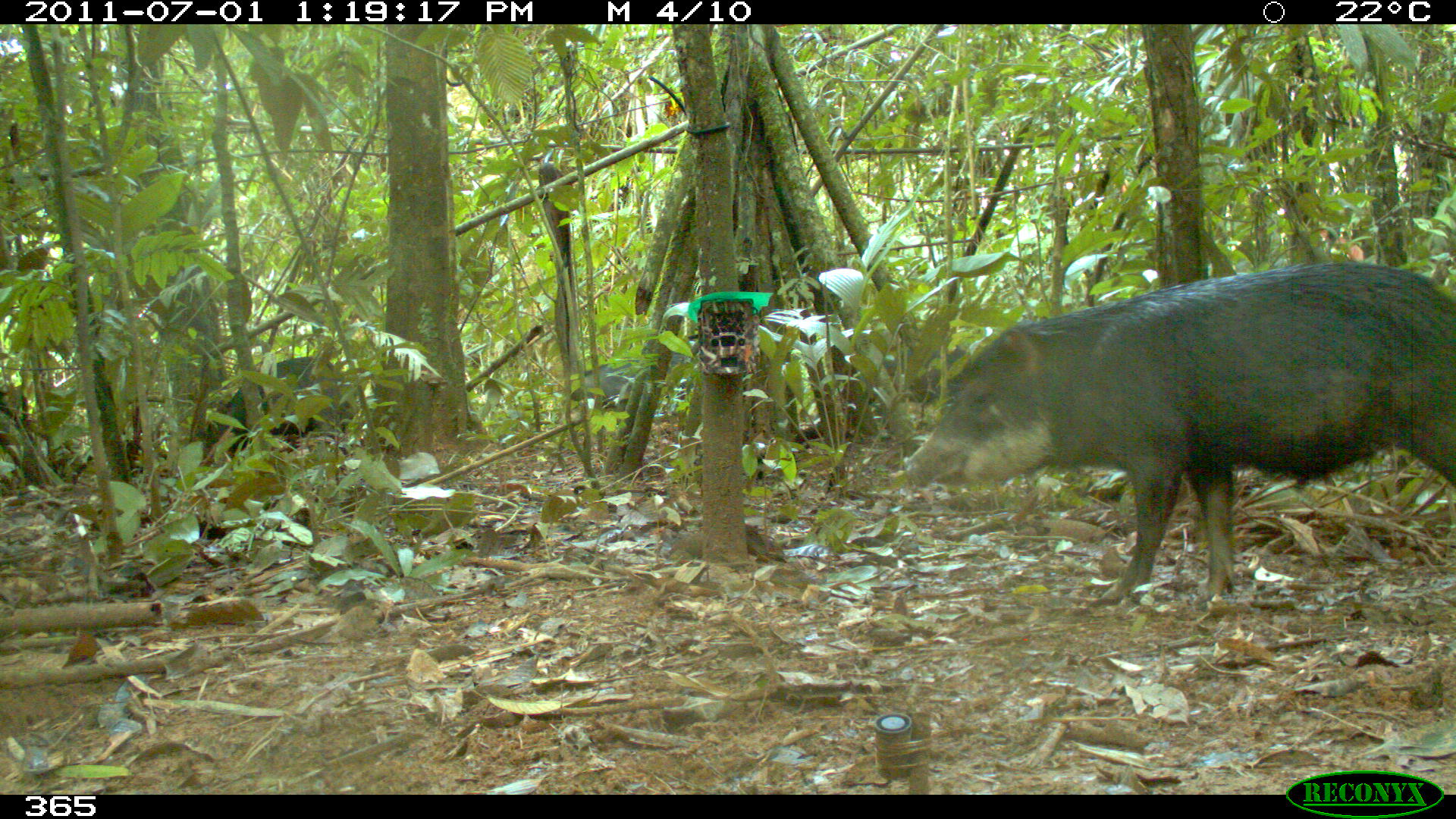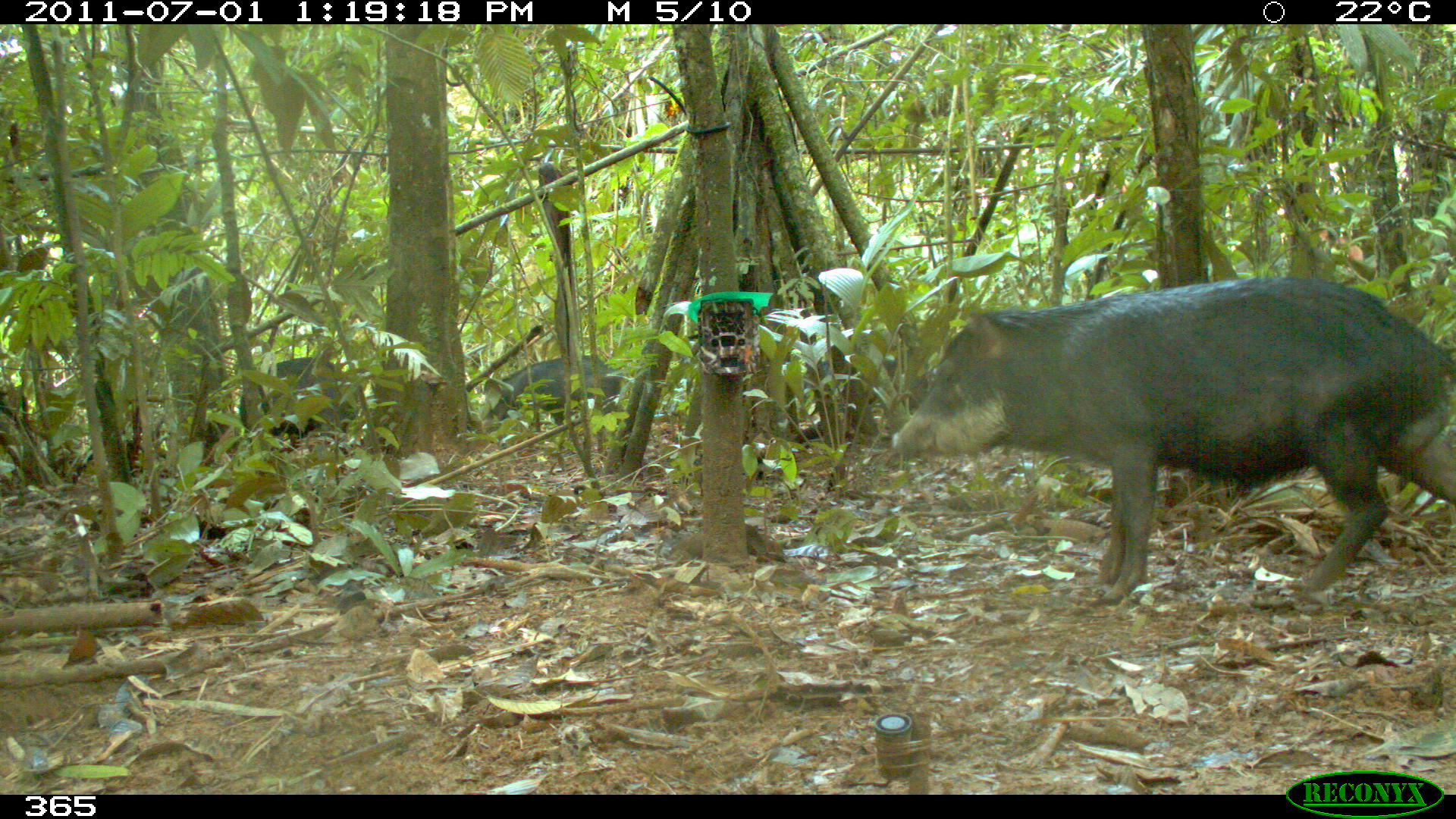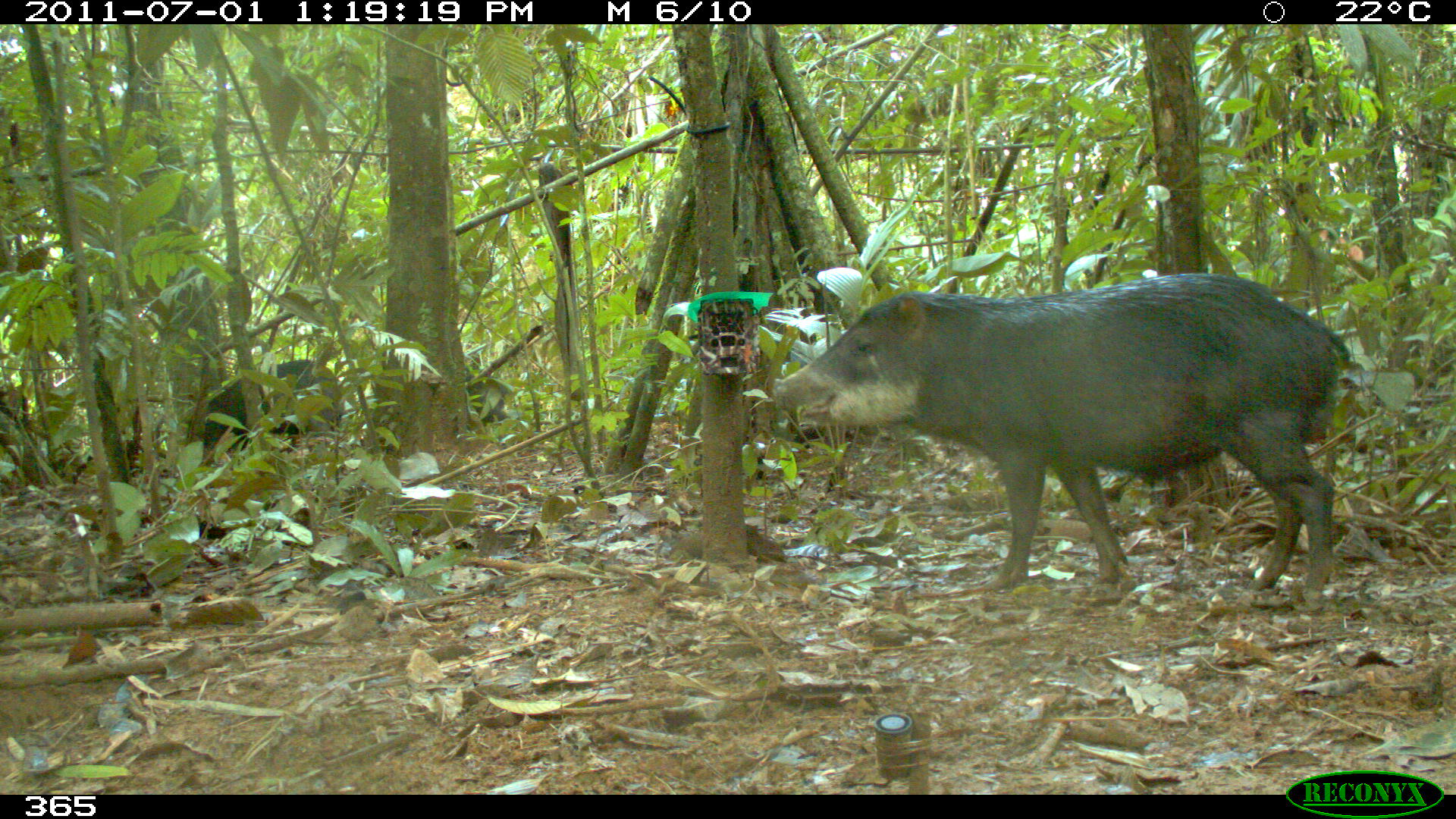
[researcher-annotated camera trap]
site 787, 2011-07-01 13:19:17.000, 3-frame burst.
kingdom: Animalia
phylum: Chordata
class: Mammalia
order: Artiodactyla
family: Tayassuidae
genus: Tayassu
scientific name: Tayassu pecari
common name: white-lipped peccary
Tayassu pecari (white-lipped peccary).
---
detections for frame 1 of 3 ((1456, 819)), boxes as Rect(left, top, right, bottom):
tayassu pecari: Rect(903, 261, 1454, 603); Rect(201, 356, 355, 450); Rect(851, 341, 973, 414); Rect(569, 352, 698, 409)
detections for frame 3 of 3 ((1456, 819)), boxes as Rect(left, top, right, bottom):
tayassu pecari: Rect(777, 271, 1351, 608); Rect(208, 359, 343, 442)